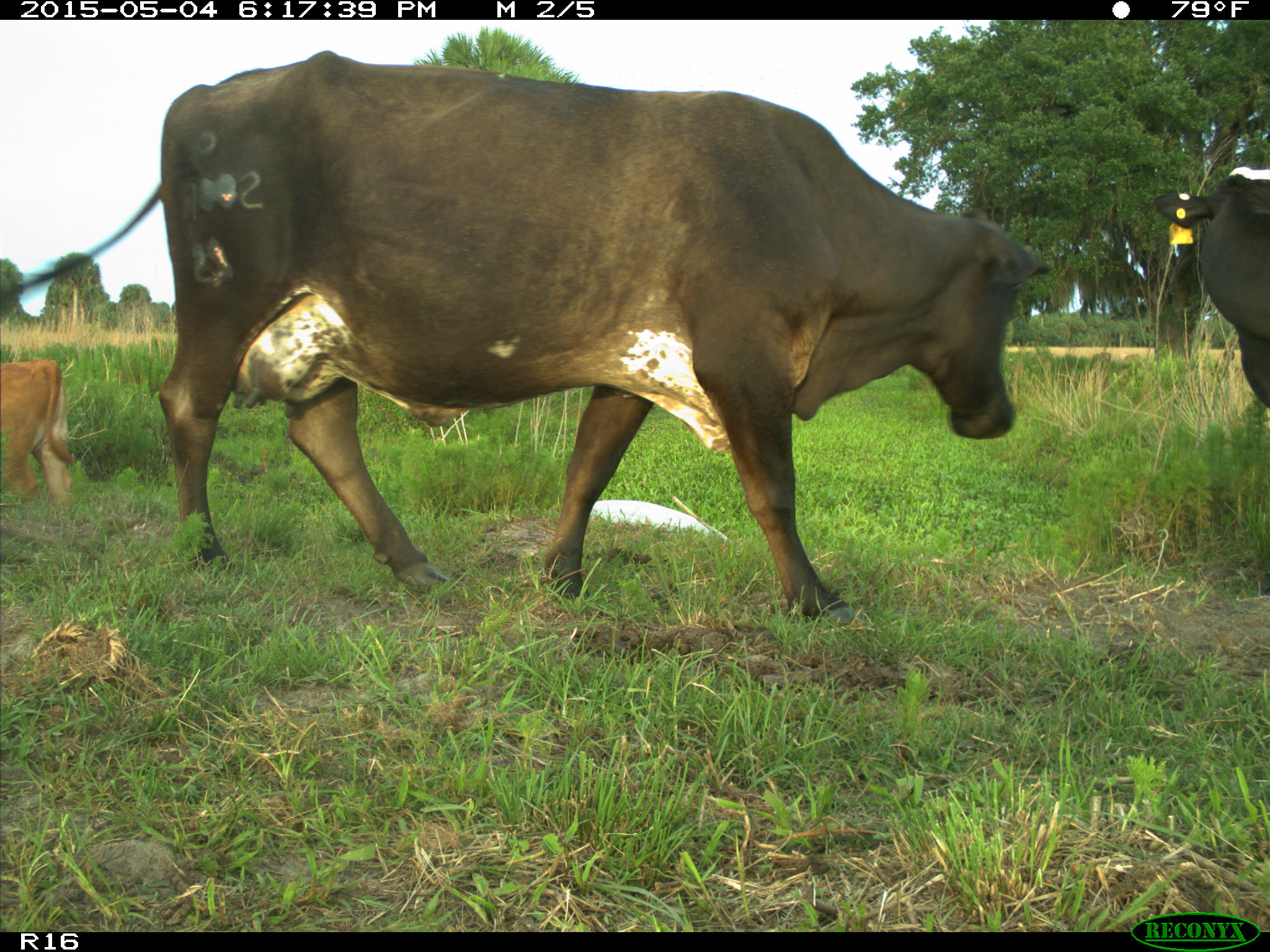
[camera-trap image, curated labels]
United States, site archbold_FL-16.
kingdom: Animalia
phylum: Chordata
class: Mammalia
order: Artiodactyla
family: Bovidae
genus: Bos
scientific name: Bos taurus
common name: domestic cow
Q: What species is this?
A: Bos taurus (domestic cow).